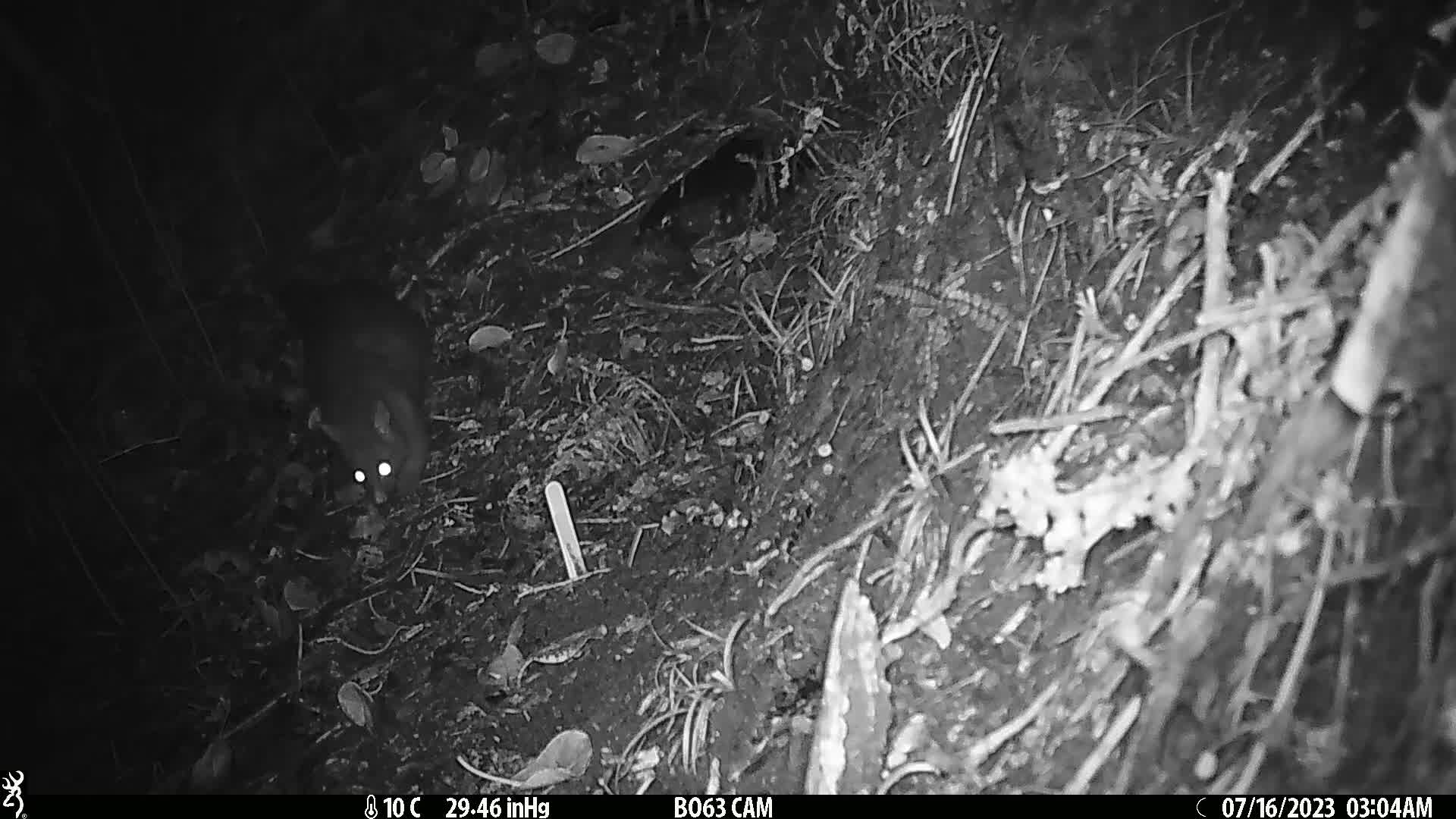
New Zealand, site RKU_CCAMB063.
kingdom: Animalia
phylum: Chordata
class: Mammalia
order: Diprotodontia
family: Phalangeridae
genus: Trichosurus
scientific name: Trichosurus vulpecula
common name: common brushtail possum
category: possum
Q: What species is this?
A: Possum (common brushtail possum) (Trichosurus vulpecula).